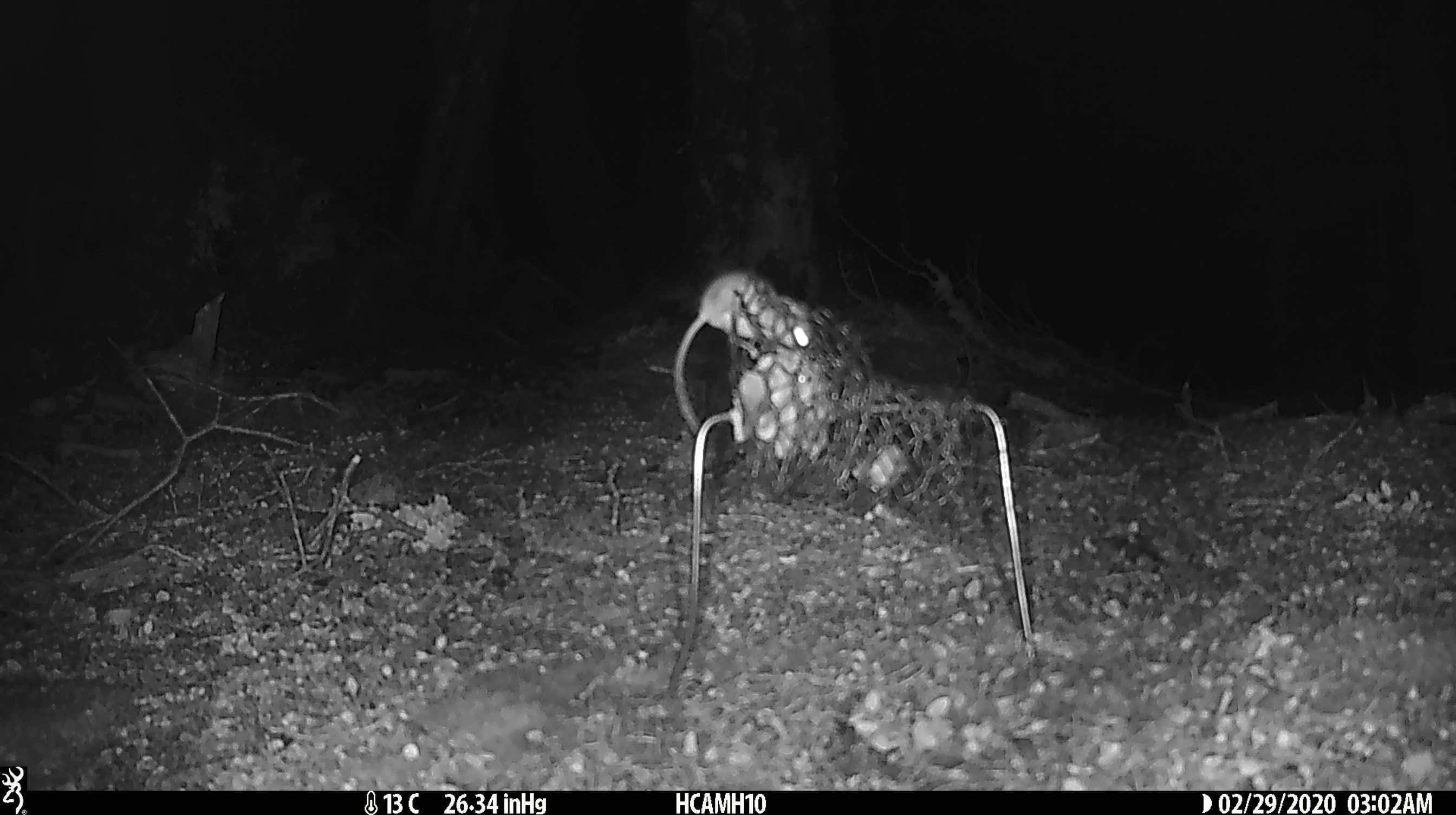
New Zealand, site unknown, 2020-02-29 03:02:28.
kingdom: Animalia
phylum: Chordata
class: Mammalia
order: Rodentia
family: Muridae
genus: Mus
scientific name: Mus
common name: mouse